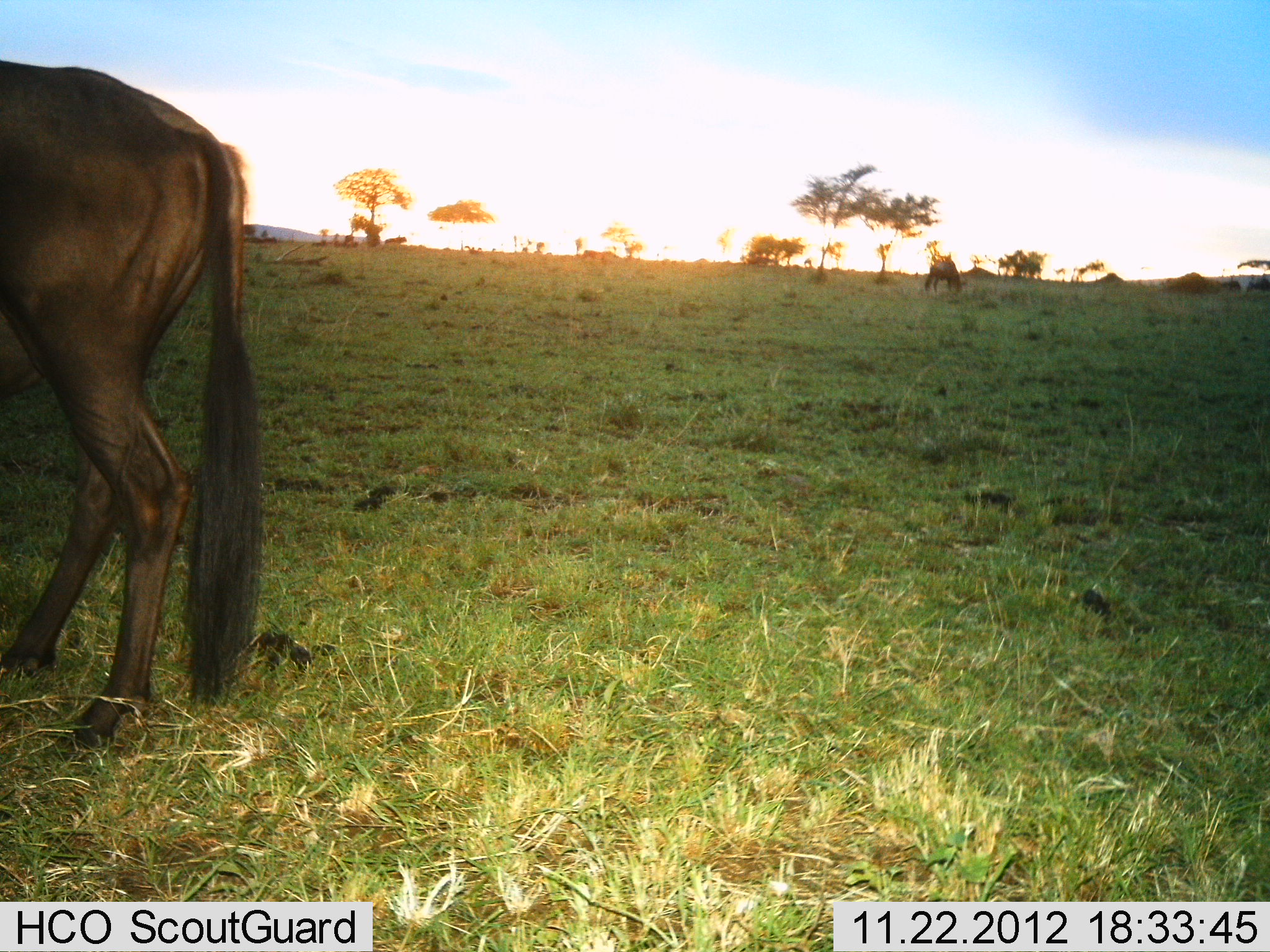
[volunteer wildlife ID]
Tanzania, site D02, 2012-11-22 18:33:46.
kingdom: Animalia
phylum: Chordata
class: Mammalia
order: Artiodactyla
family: Bovidae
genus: Connochaetes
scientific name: Connochaetes taurinus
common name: blue wildebeest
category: wildebeest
Wildebeest (blue wildebeest) (Connochaetes taurinus), count 2. Behavior (volunteer vote fractions): standing 80%, resting 0%, moving 10%, interacting 0%. Young present (vote fraction): 0%. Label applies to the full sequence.